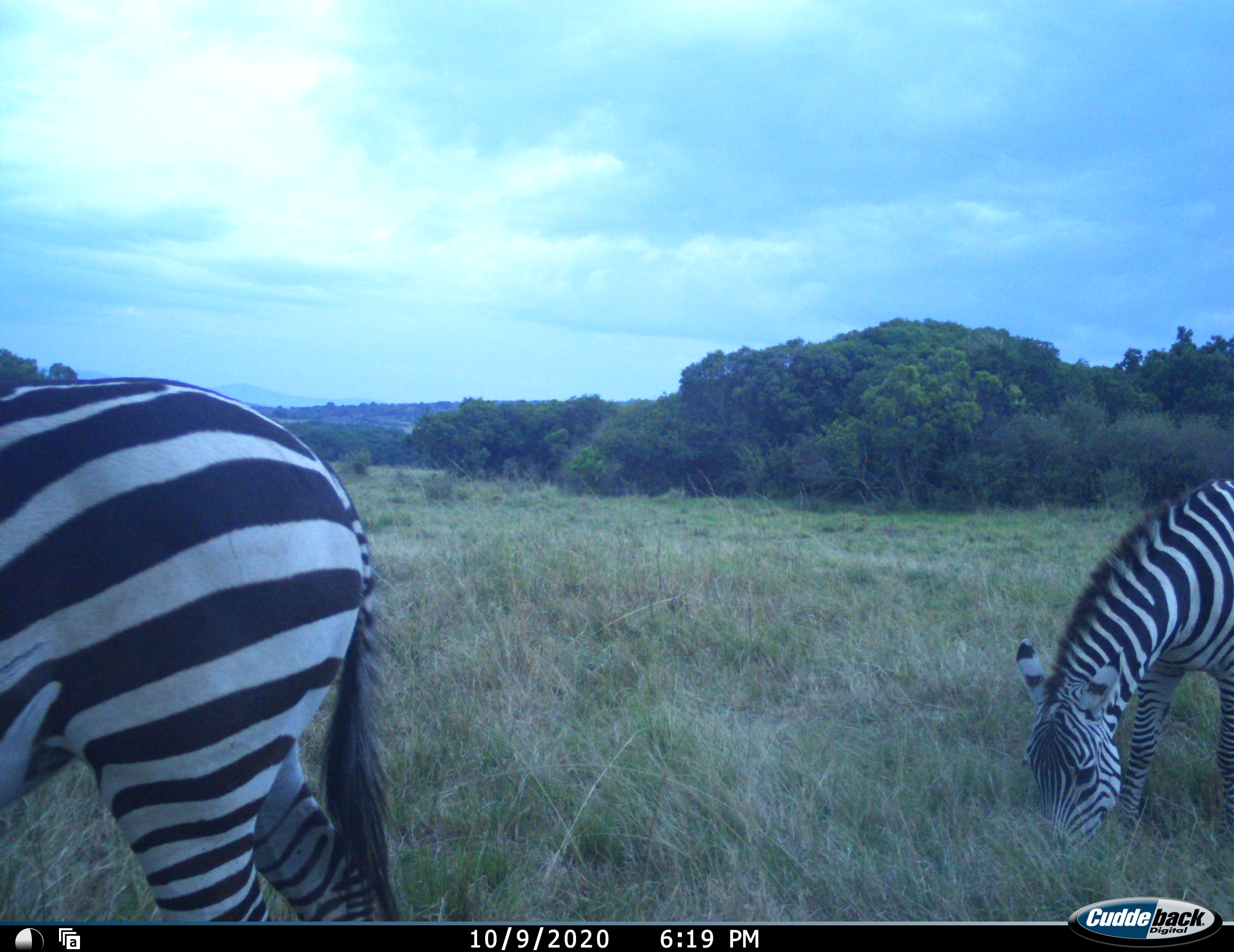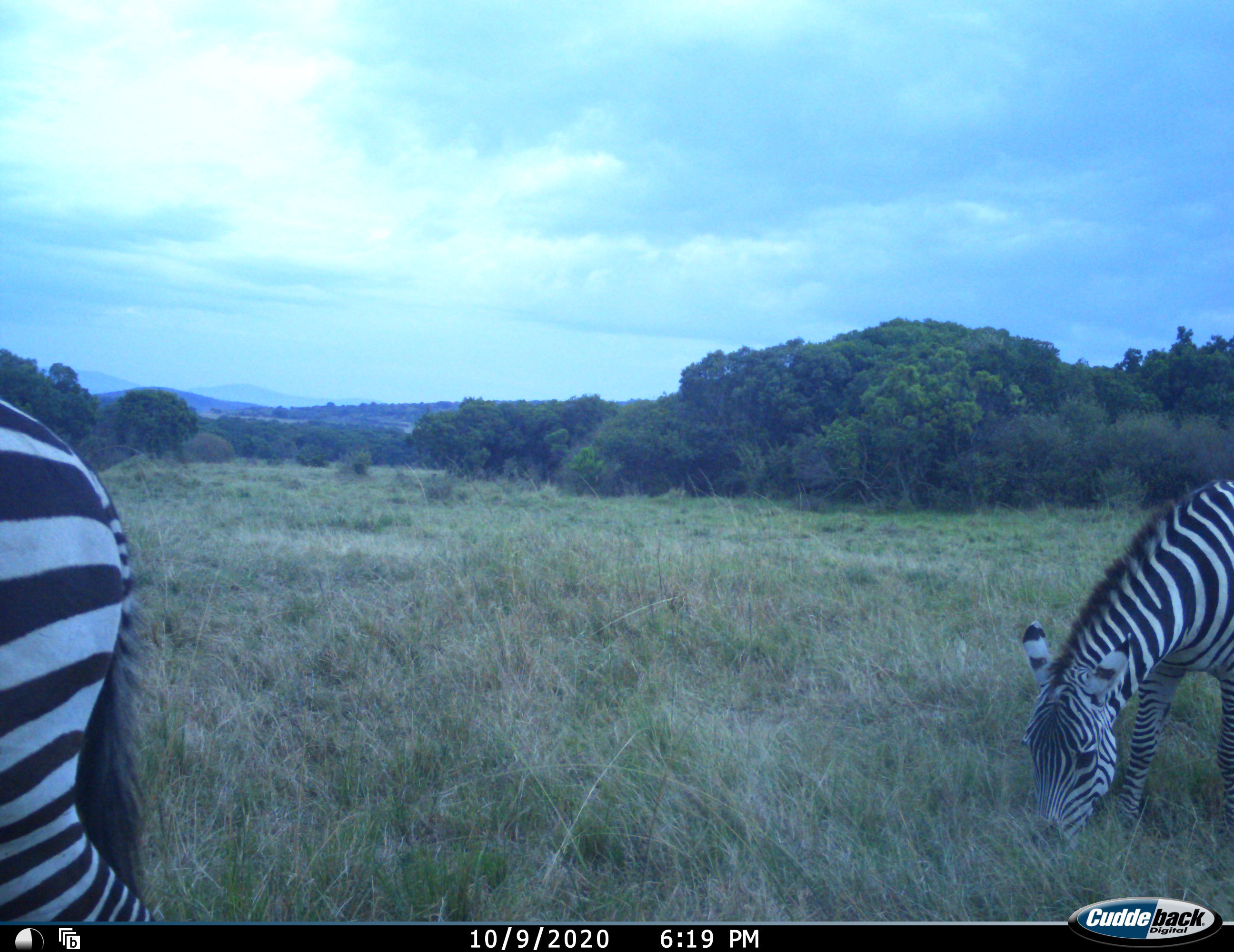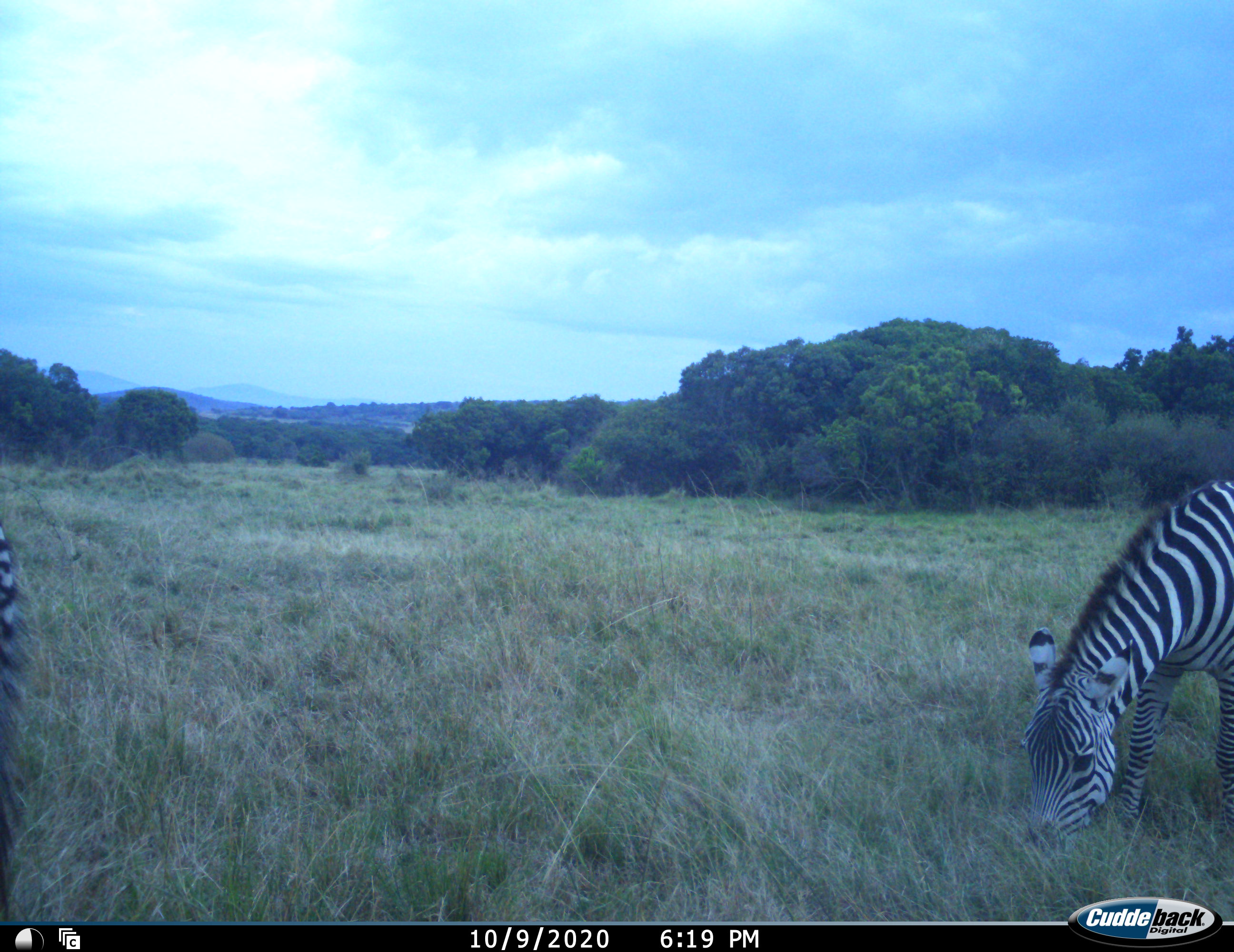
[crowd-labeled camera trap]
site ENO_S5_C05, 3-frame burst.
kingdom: Animalia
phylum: Chordata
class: Mammalia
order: Perissodactyla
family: Equidae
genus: Equus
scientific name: Equus quagga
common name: plains zebra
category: zebraplains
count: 2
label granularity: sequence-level